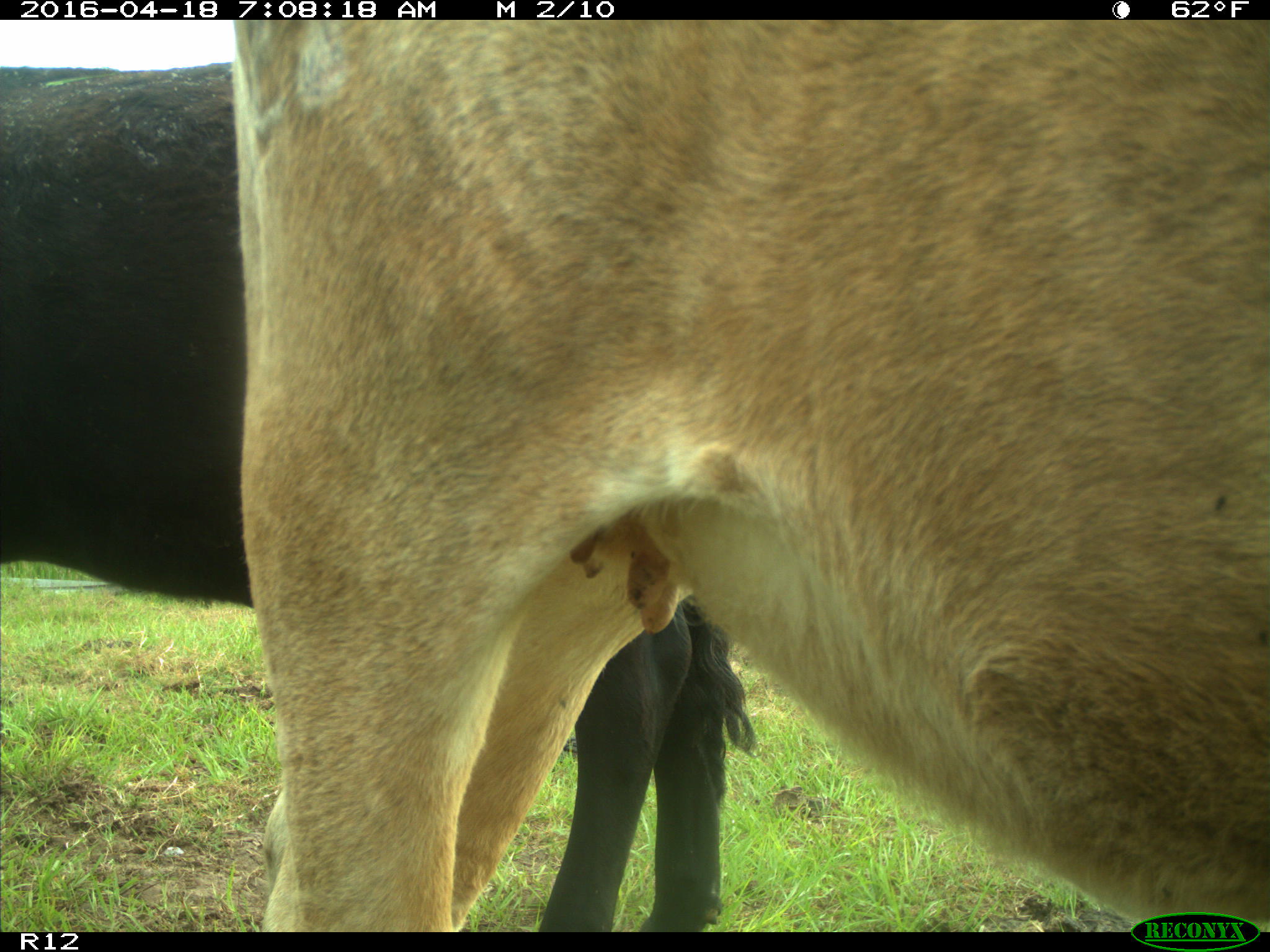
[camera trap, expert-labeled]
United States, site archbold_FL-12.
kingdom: Animalia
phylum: Chordata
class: Mammalia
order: Artiodactyla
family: Bovidae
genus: Bos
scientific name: Bos taurus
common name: domestic cow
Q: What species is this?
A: Bos taurus (domestic cow).